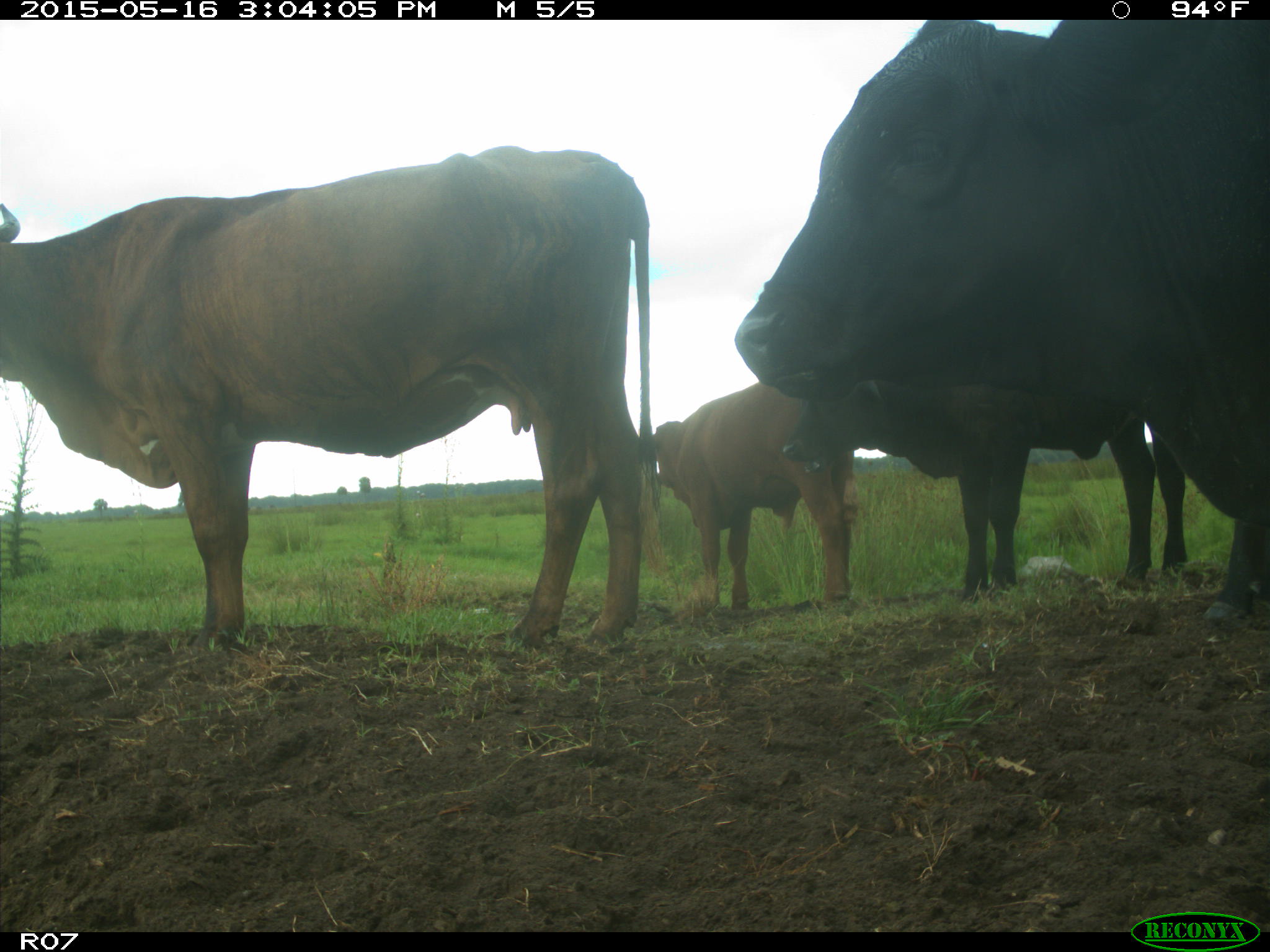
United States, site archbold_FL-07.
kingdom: Animalia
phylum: Chordata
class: Mammalia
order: Artiodactyla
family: Bovidae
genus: Bos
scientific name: Bos taurus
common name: domestic cow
Bos taurus (domestic cow).